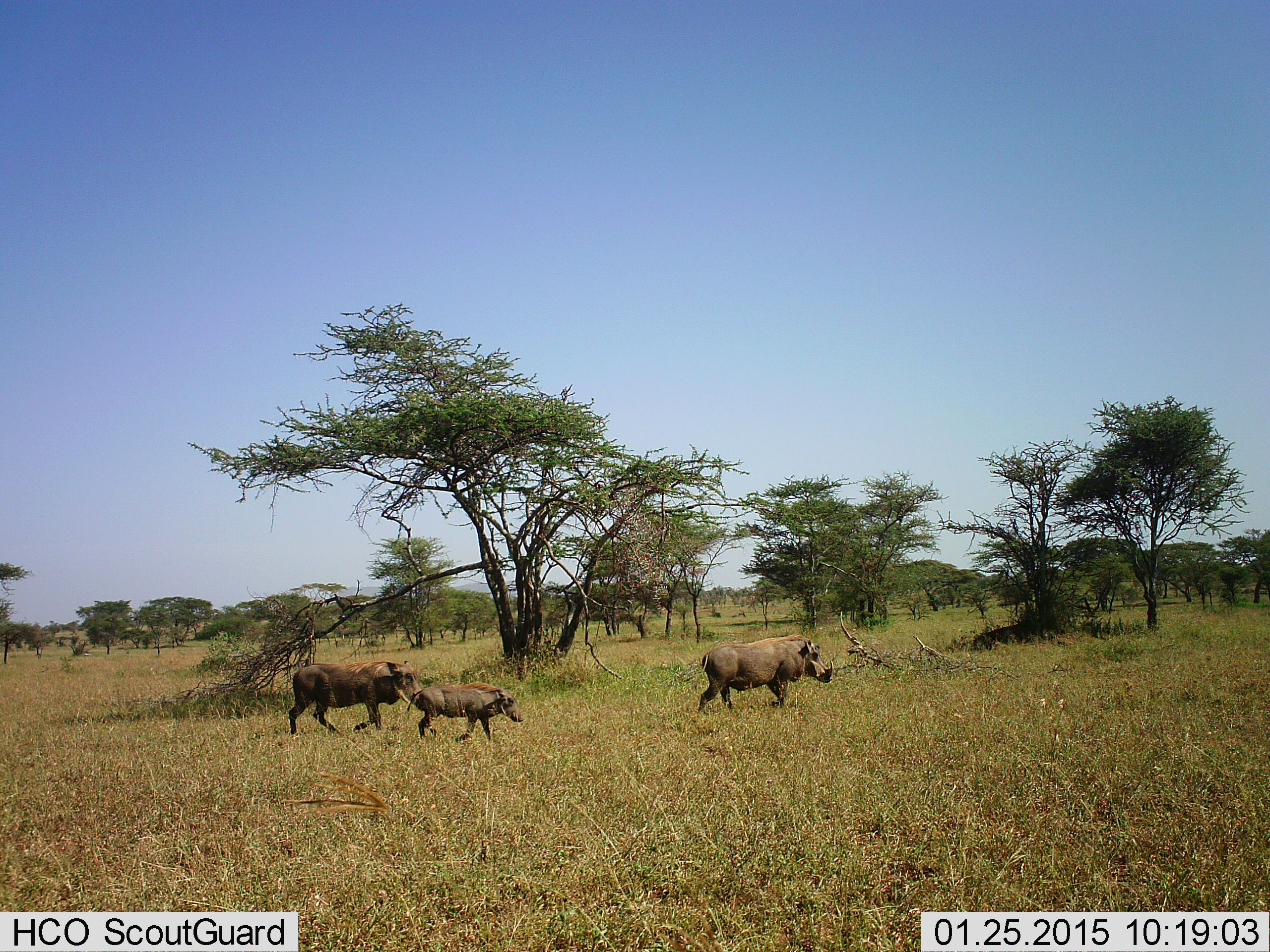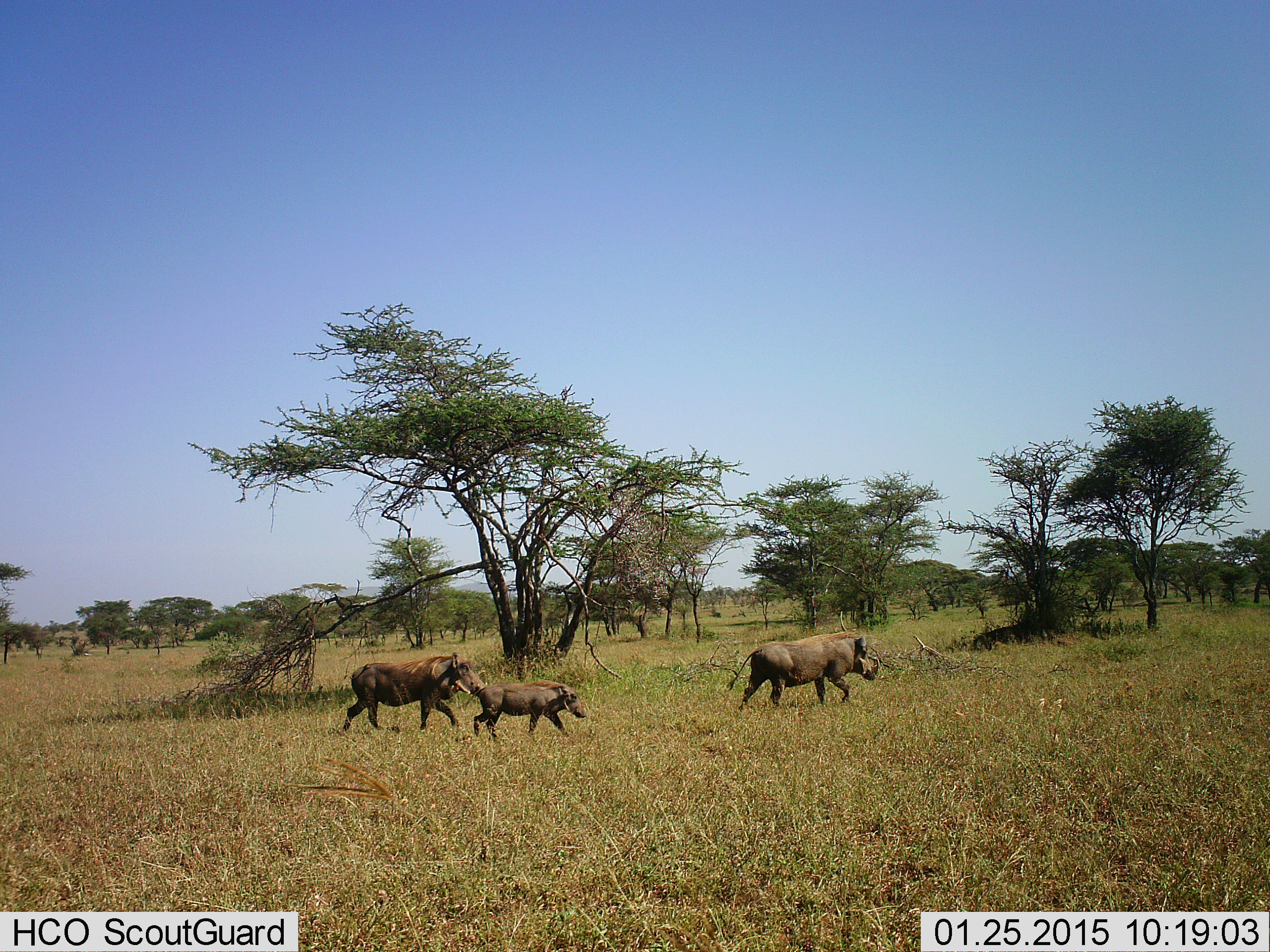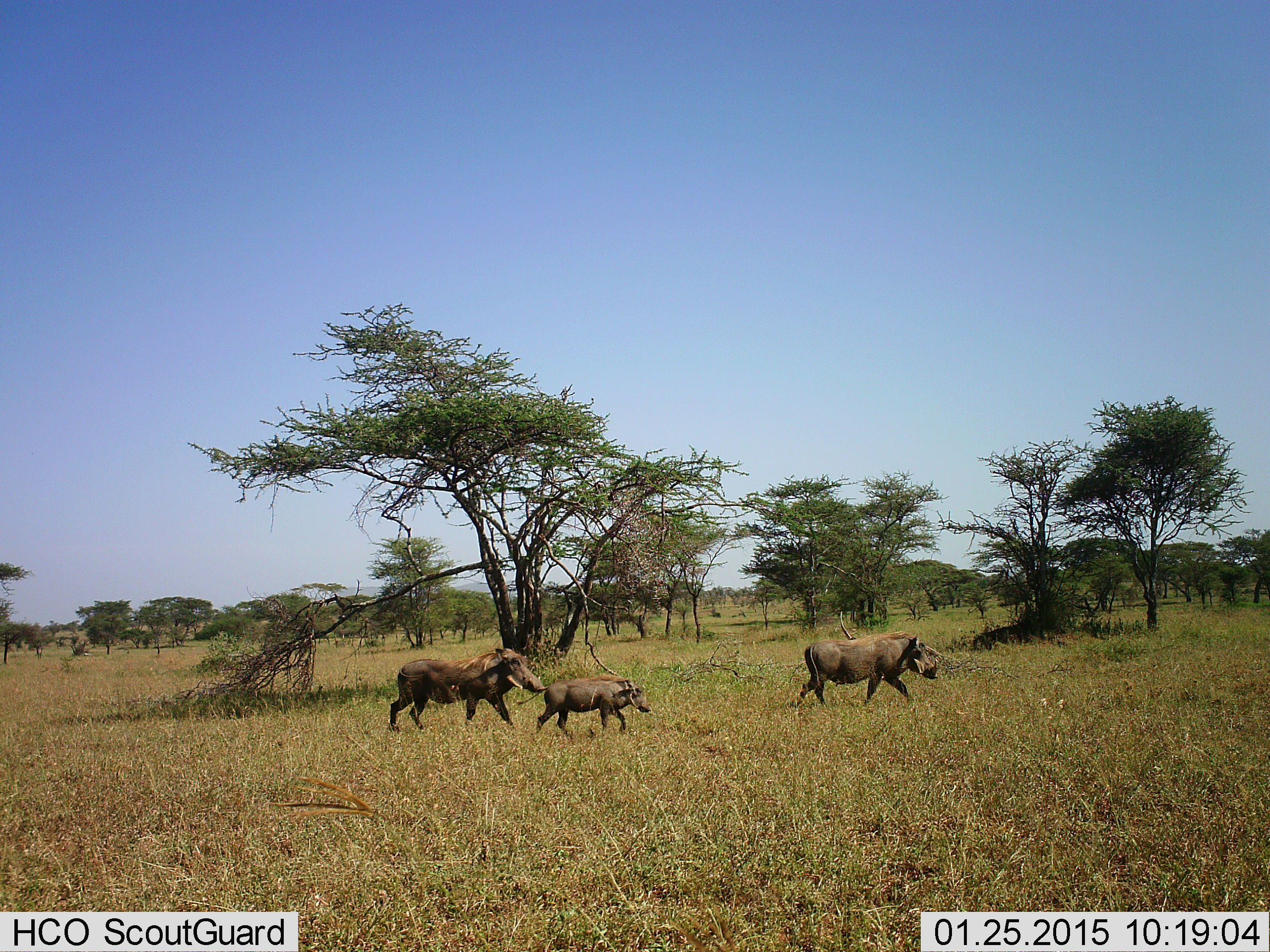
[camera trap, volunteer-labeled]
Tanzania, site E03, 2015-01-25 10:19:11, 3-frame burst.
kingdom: Animalia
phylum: Chordata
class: Mammalia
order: Artiodactyla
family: Suidae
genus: Phacochoerus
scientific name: Phacochoerus africanus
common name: warthog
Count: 3.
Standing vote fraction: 0%.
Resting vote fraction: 0%.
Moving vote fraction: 100%.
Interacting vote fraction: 0%.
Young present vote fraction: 50%.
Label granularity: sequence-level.